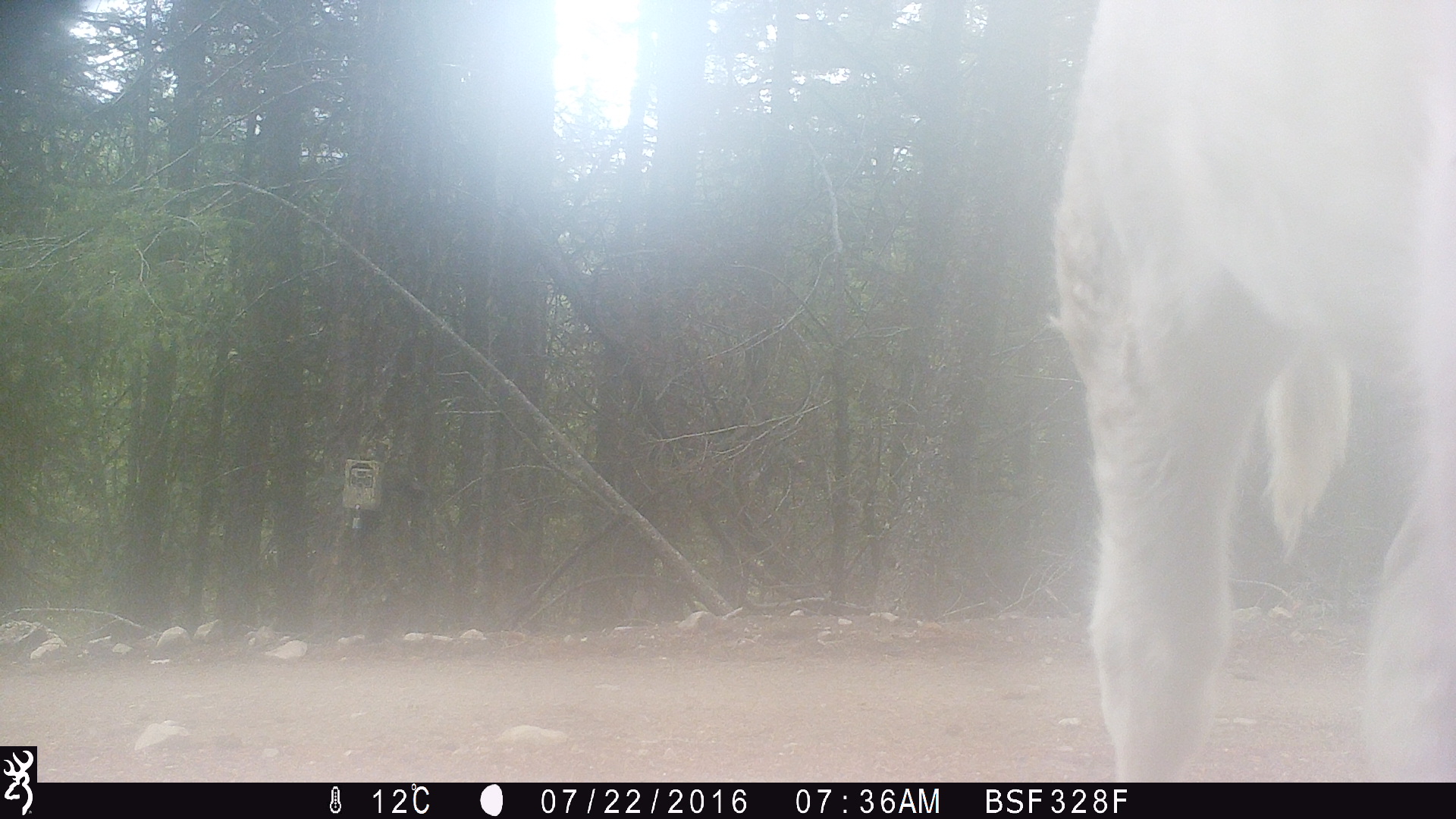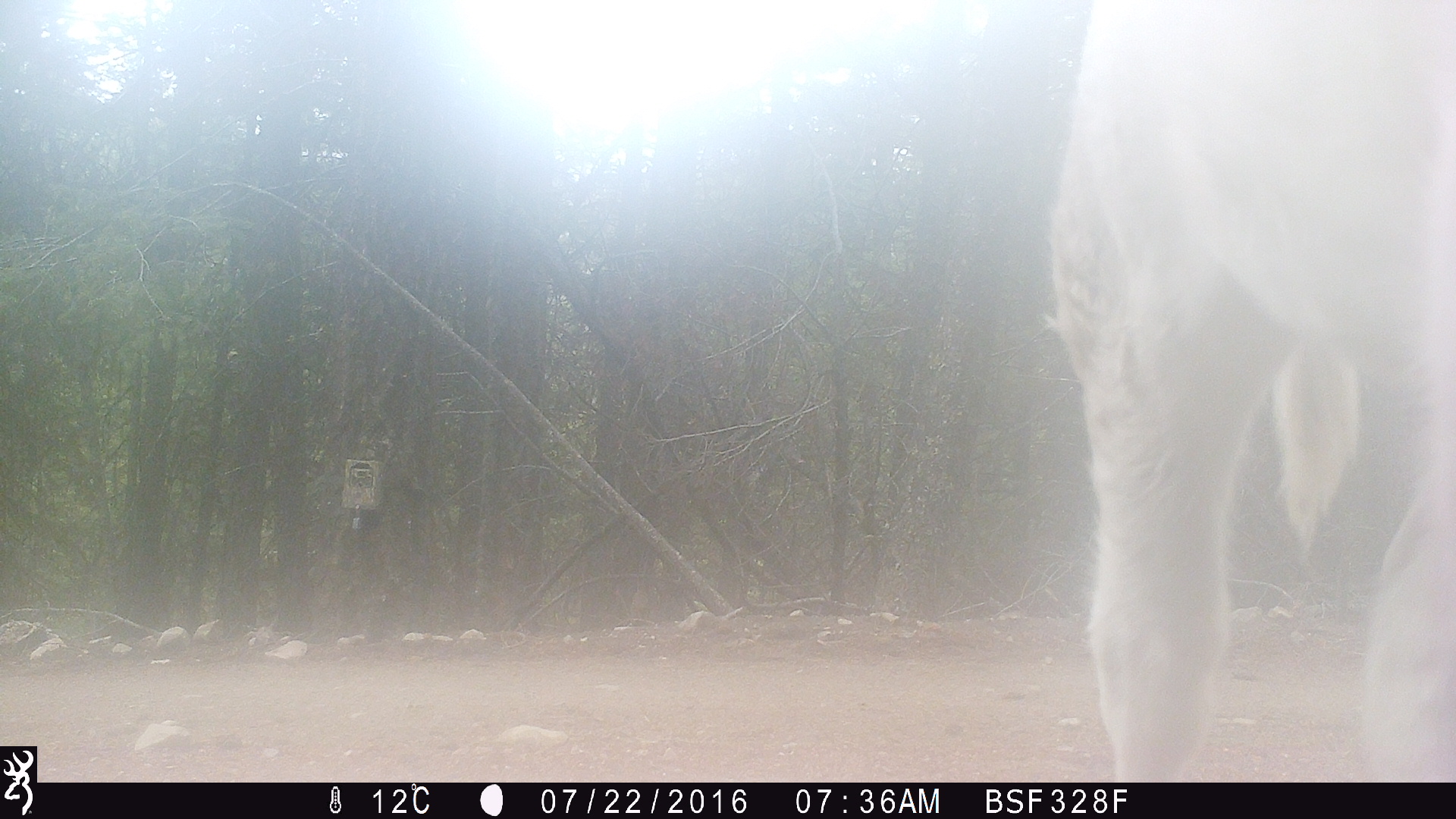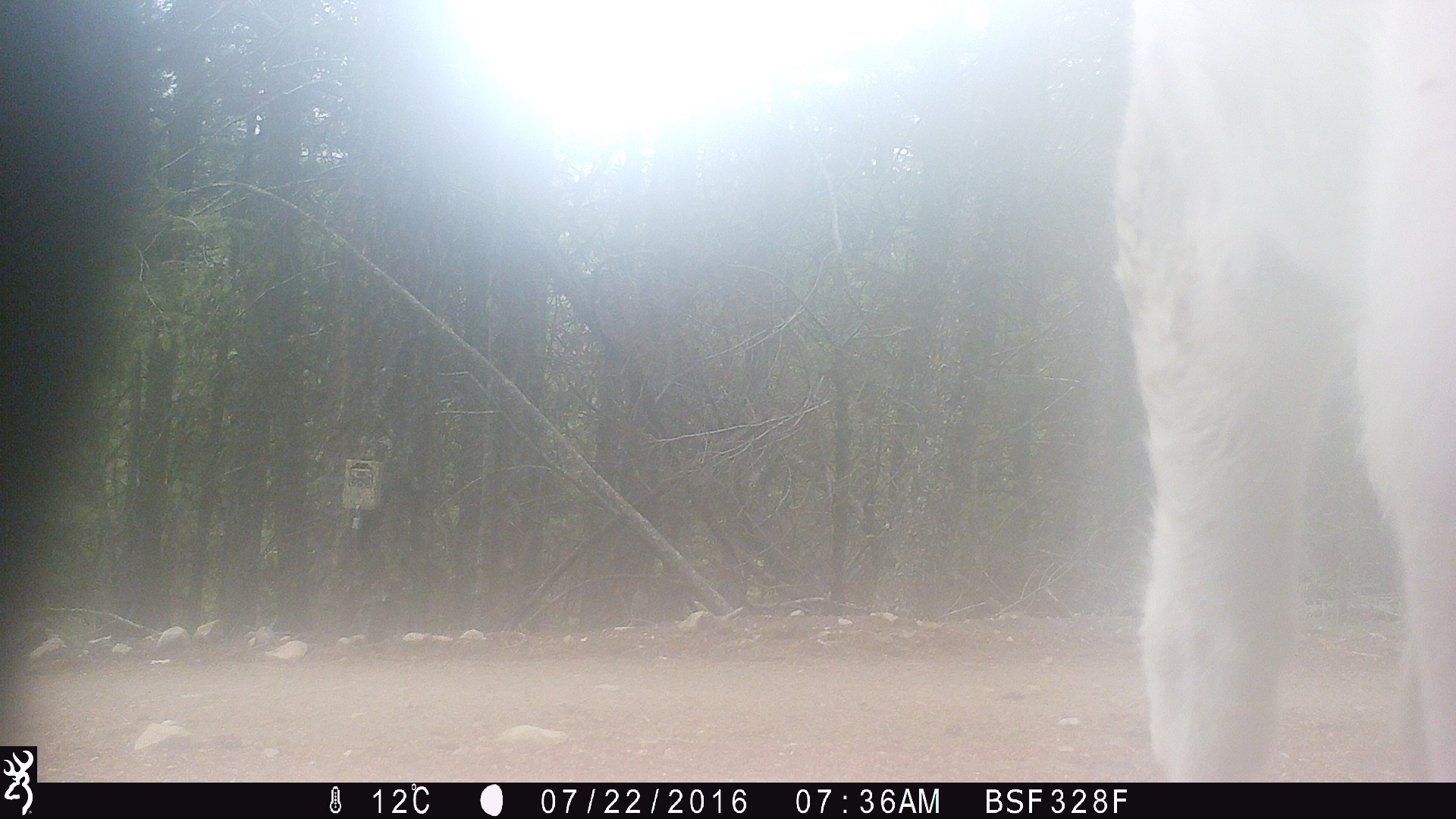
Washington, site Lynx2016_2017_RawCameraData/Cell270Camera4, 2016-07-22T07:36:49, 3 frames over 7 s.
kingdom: Animalia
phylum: Chordata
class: Mammalia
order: Artiodactyla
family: Bovidae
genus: Bos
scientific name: Bos taurus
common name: domestic cattle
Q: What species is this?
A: Domestic cattle (Bos taurus).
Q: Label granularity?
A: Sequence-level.